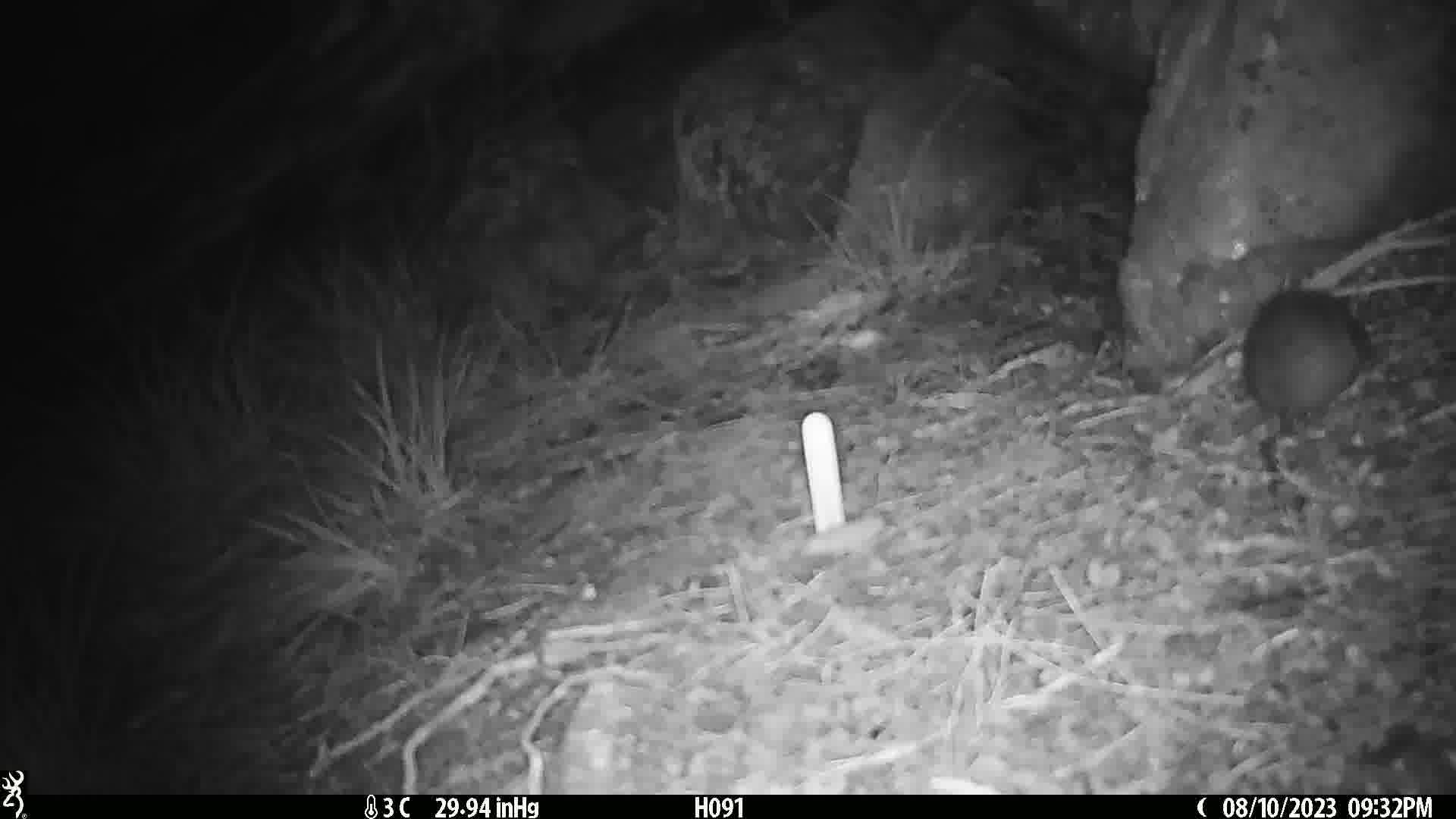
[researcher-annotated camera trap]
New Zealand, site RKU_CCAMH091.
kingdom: Animalia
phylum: Chordata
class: Mammalia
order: Rodentia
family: Muridae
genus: Rattus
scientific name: Rattus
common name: rat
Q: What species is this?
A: Rat (Rattus).